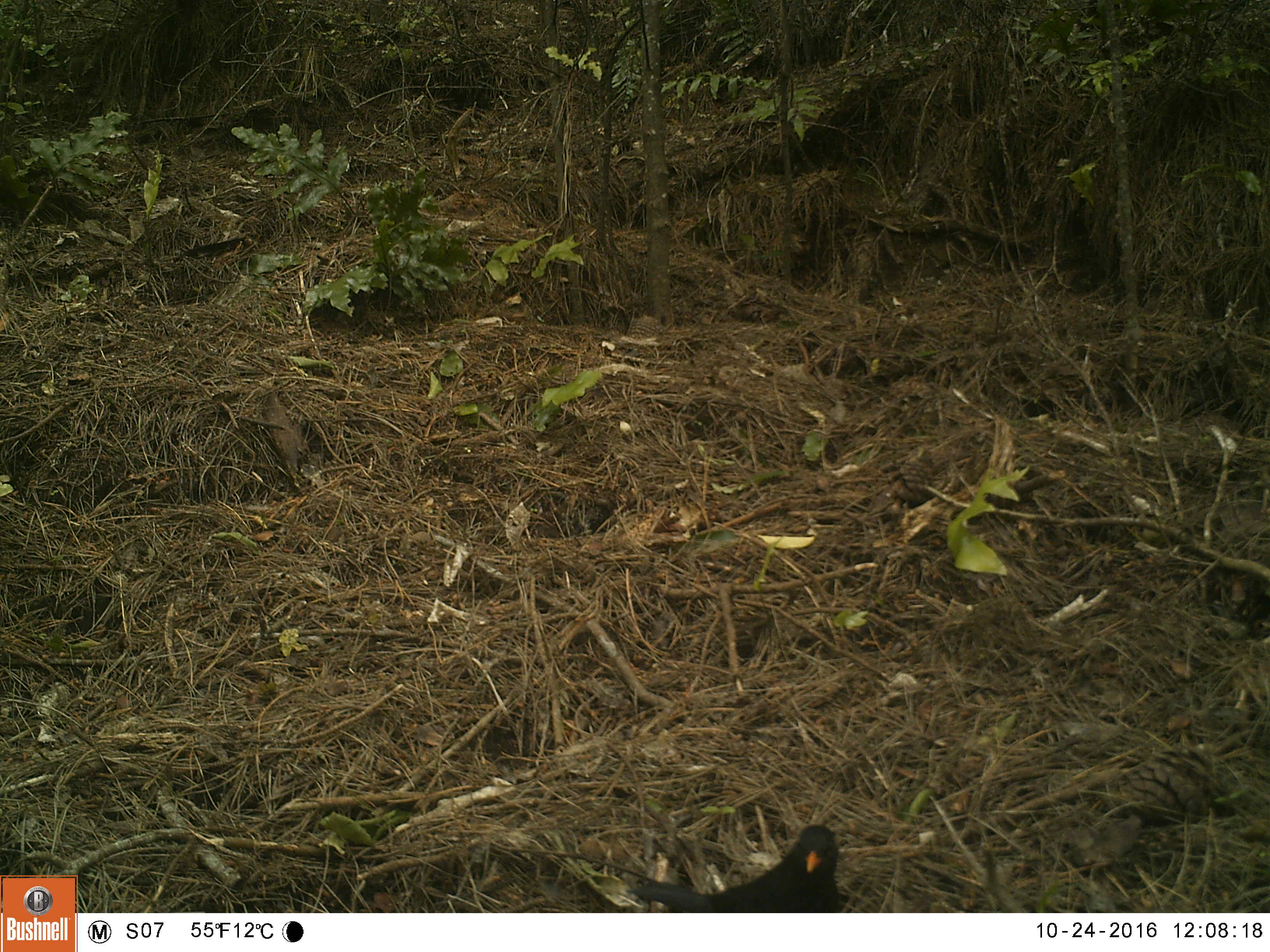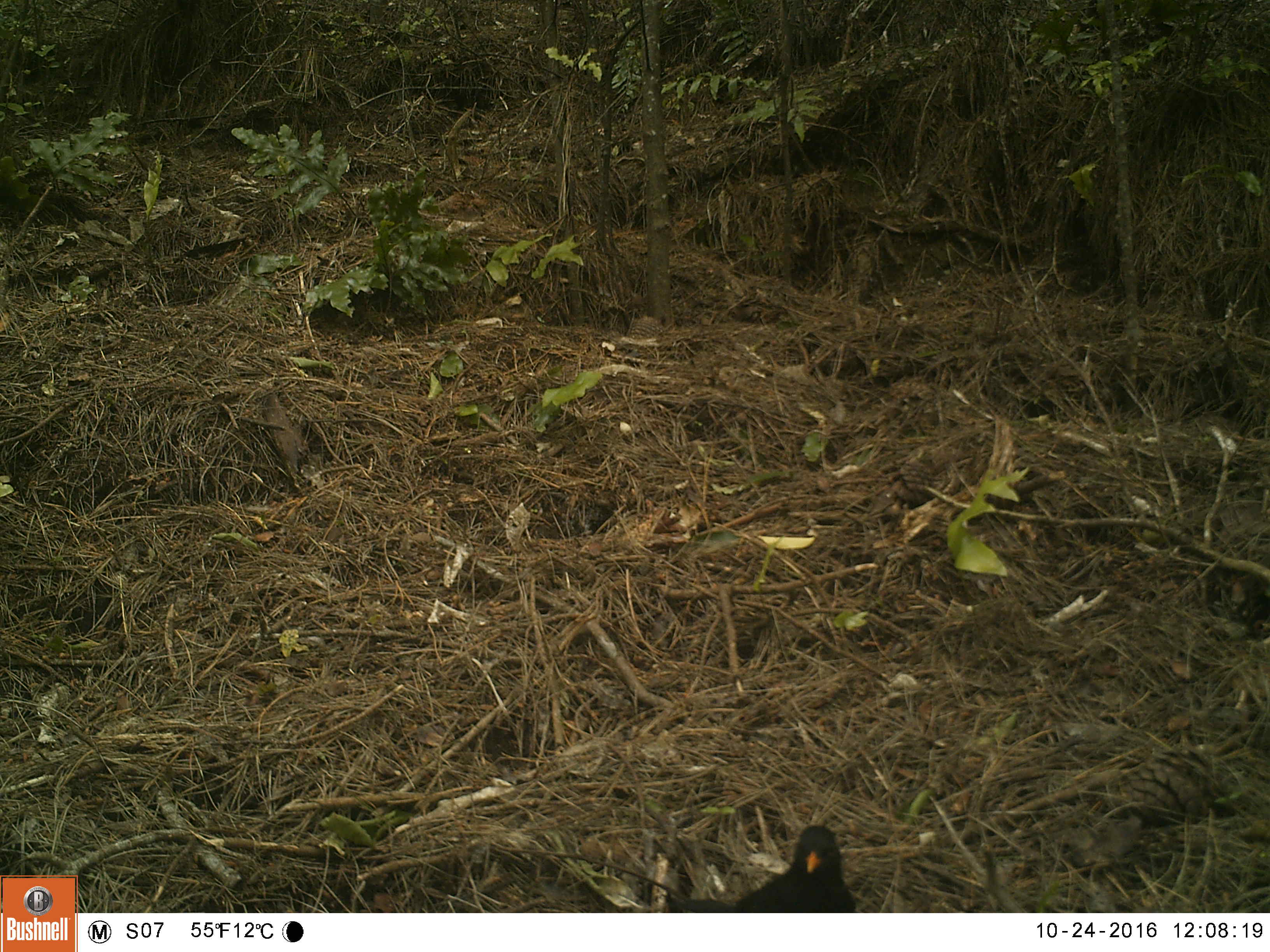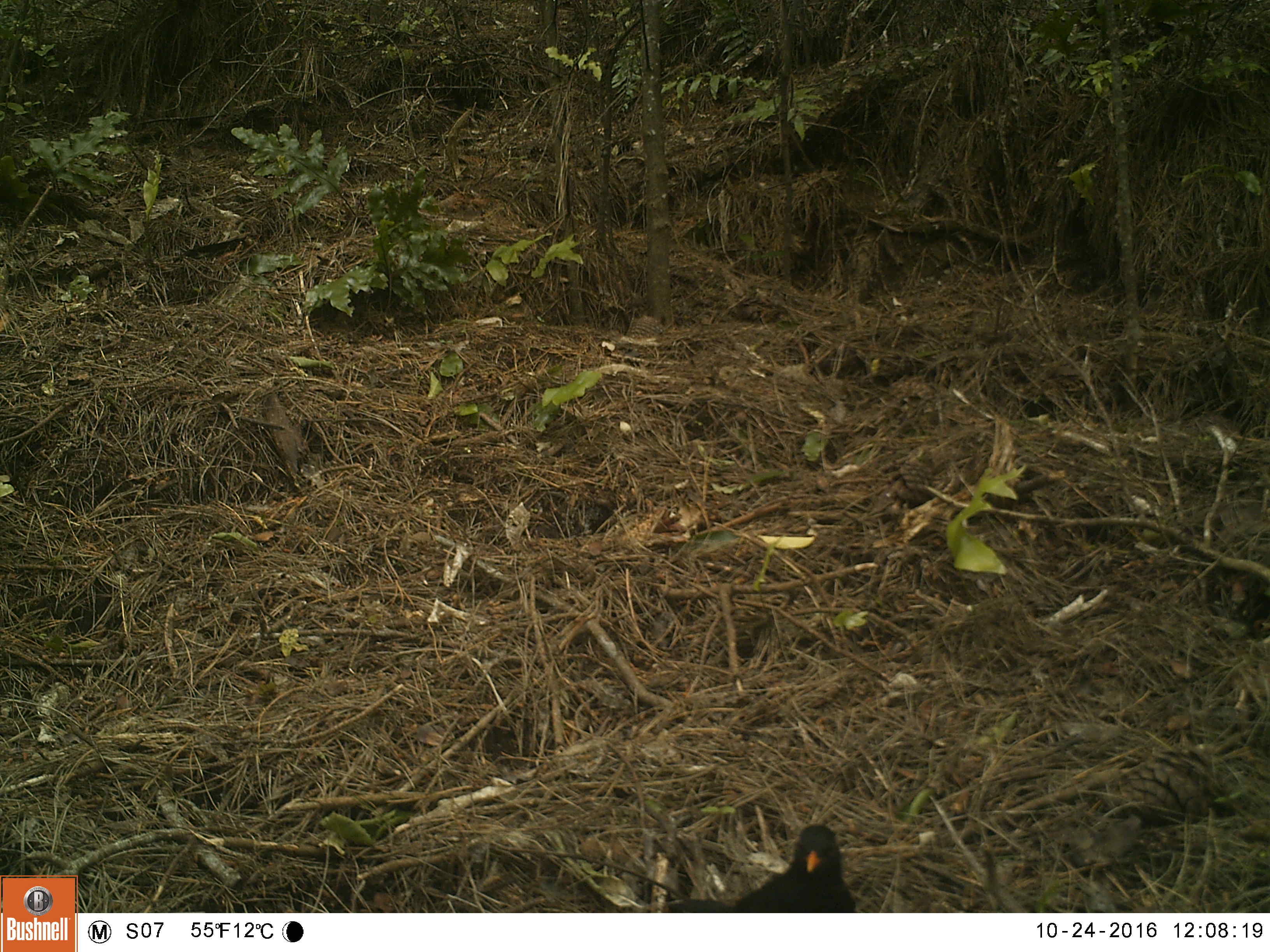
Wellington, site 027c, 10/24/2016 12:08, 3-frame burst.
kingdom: Animalia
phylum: Chordata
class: Aves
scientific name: Aves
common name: bird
Bird (Aves).